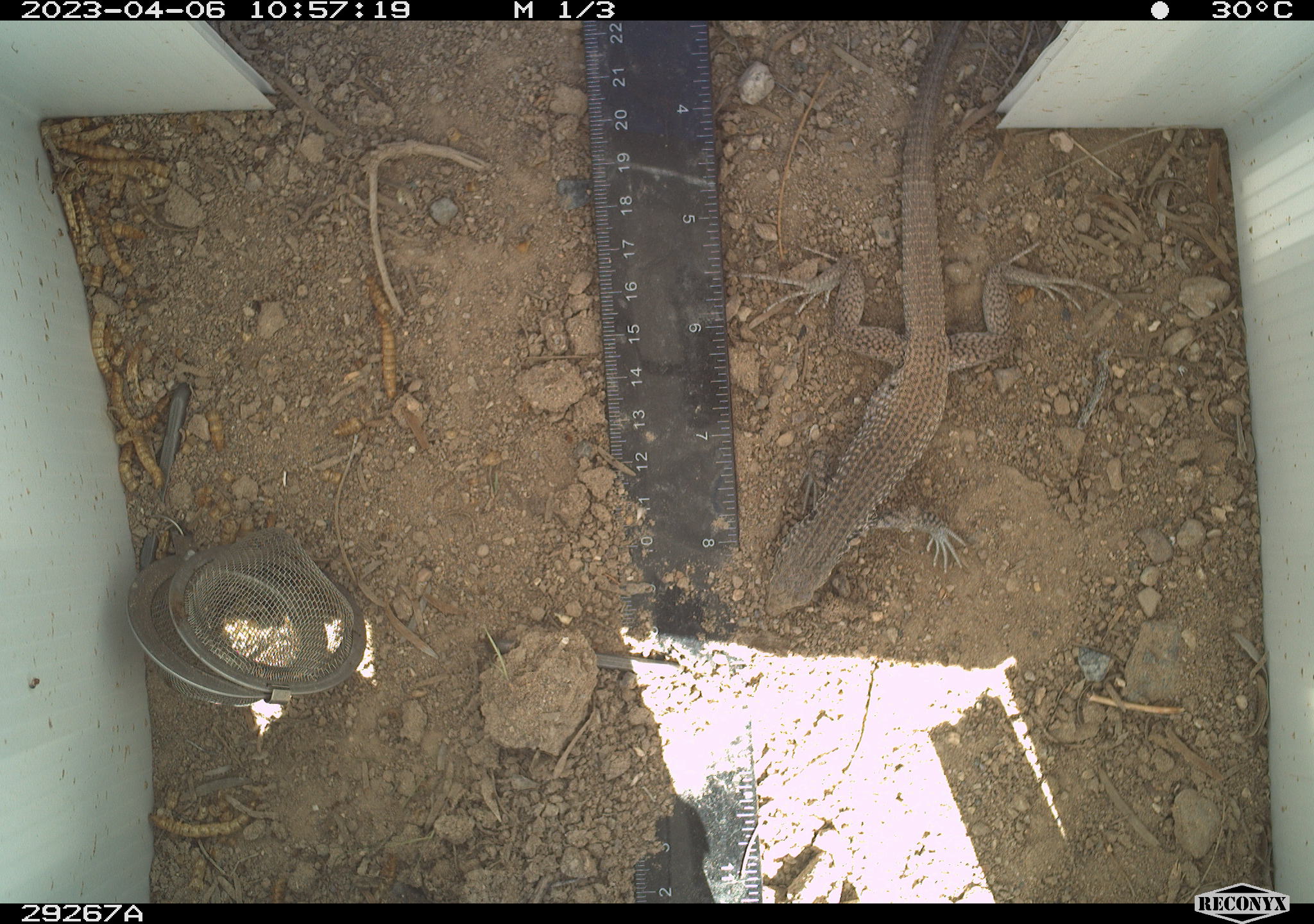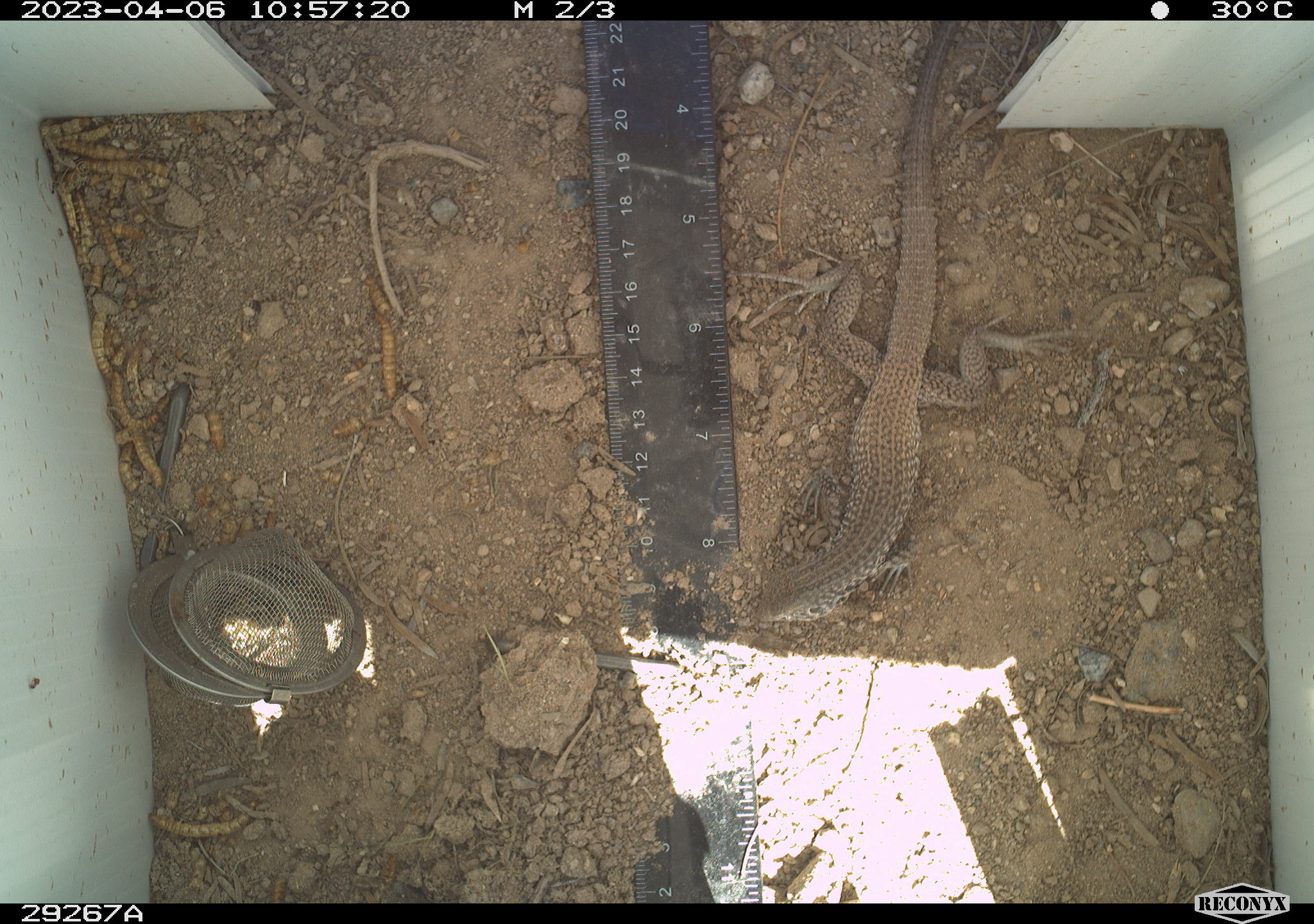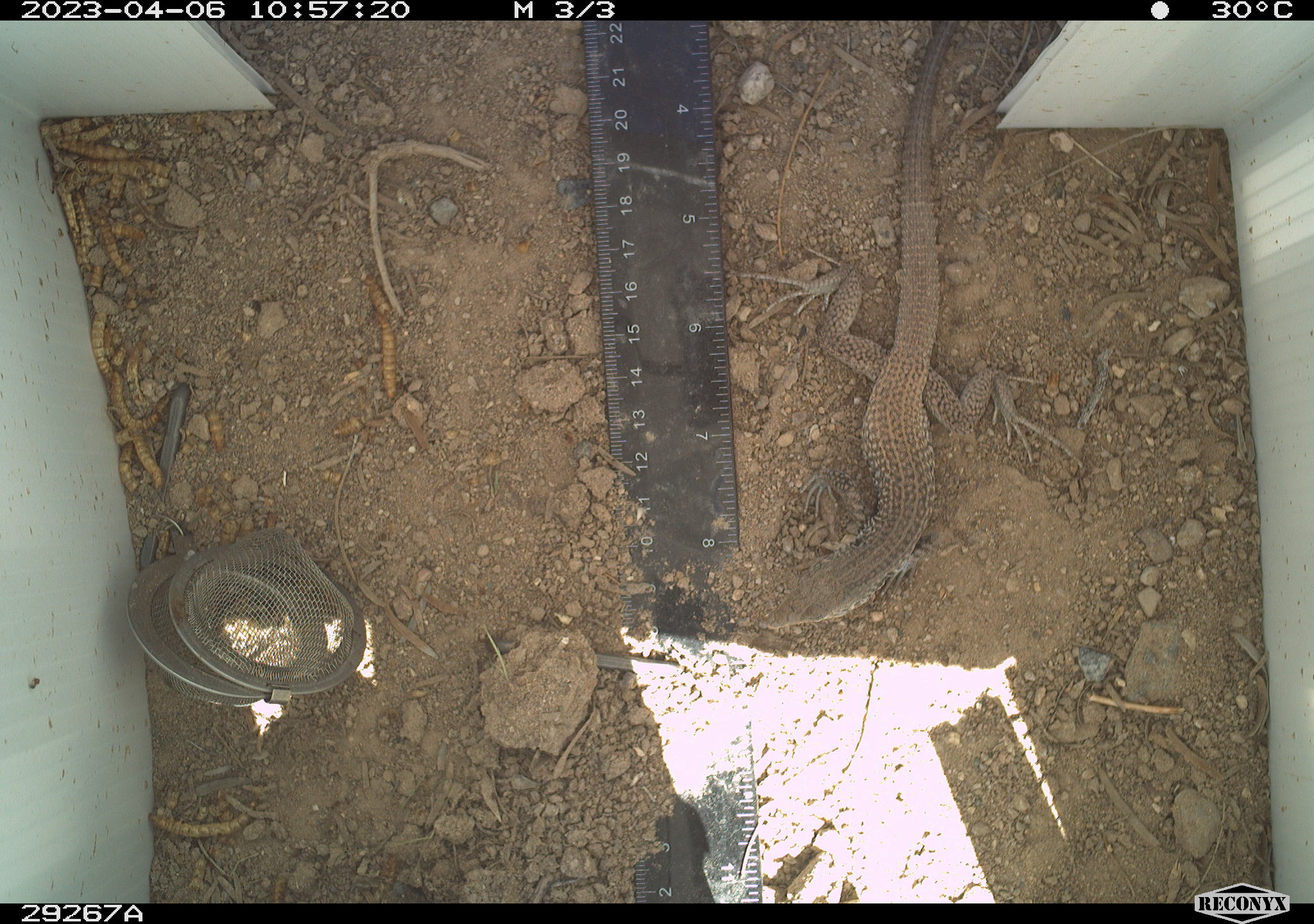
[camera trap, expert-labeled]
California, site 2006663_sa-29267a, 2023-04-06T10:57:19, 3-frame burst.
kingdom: Animalia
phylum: Chordata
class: Reptilia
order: Squamata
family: Teiidae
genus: Aspidoscelis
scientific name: Aspidoscelis tigris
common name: western whiptail